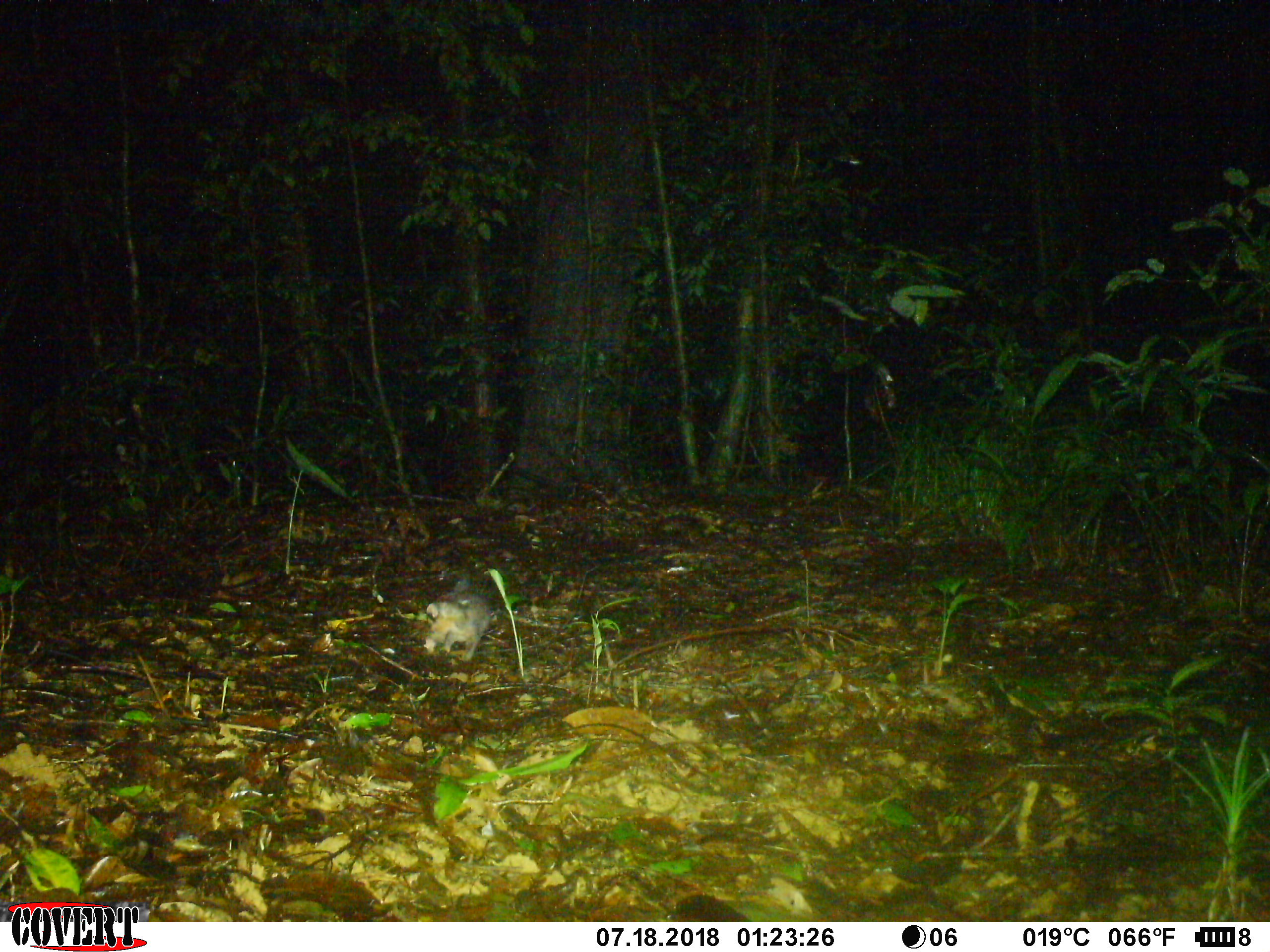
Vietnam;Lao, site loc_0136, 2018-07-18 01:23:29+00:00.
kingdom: Animalia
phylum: Chordata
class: Mammalia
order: Carnivora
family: Mustelidae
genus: Melogale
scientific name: Melogale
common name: ferret badger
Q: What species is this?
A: Ferret badger (Melogale).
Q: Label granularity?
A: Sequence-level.